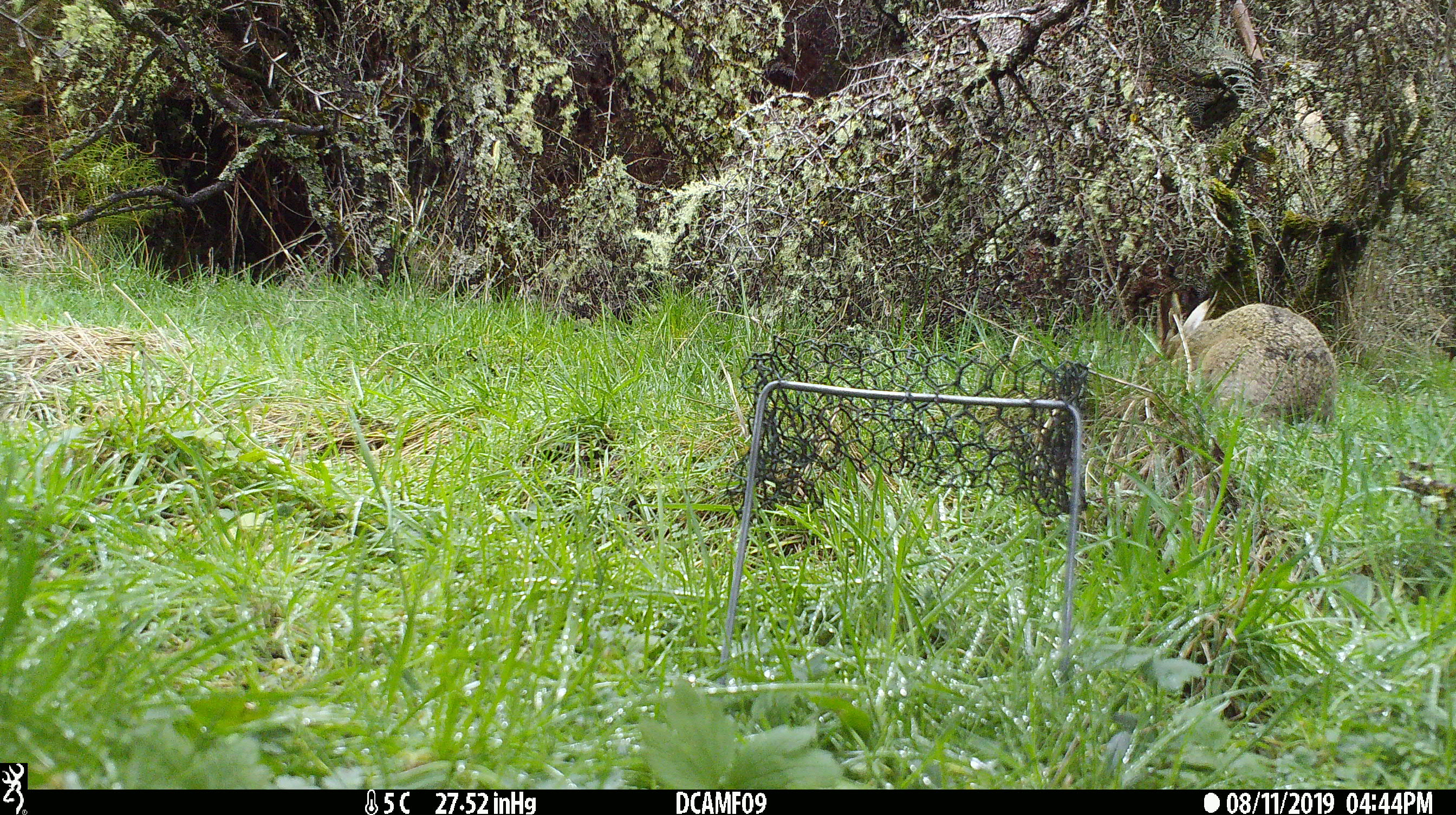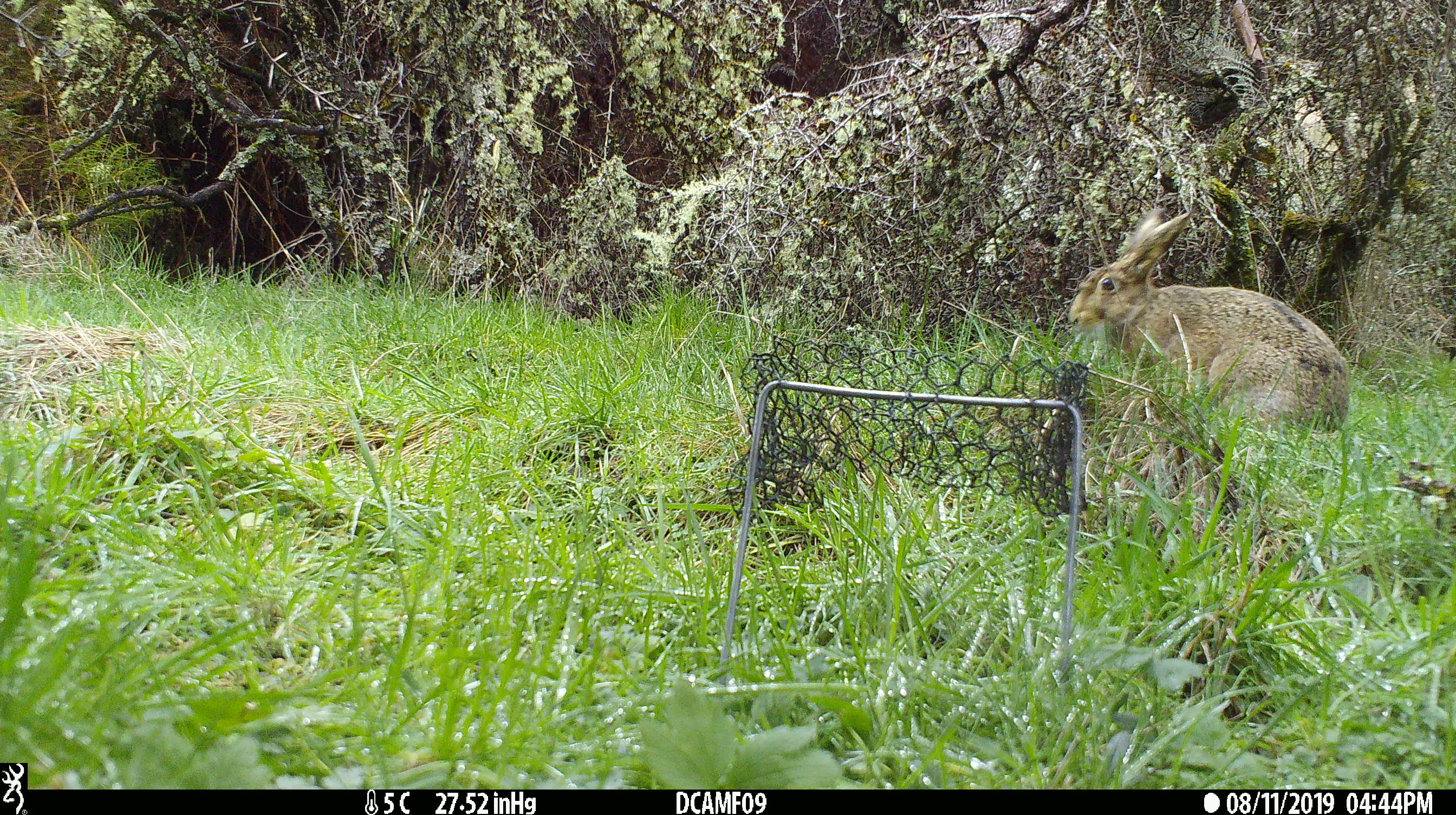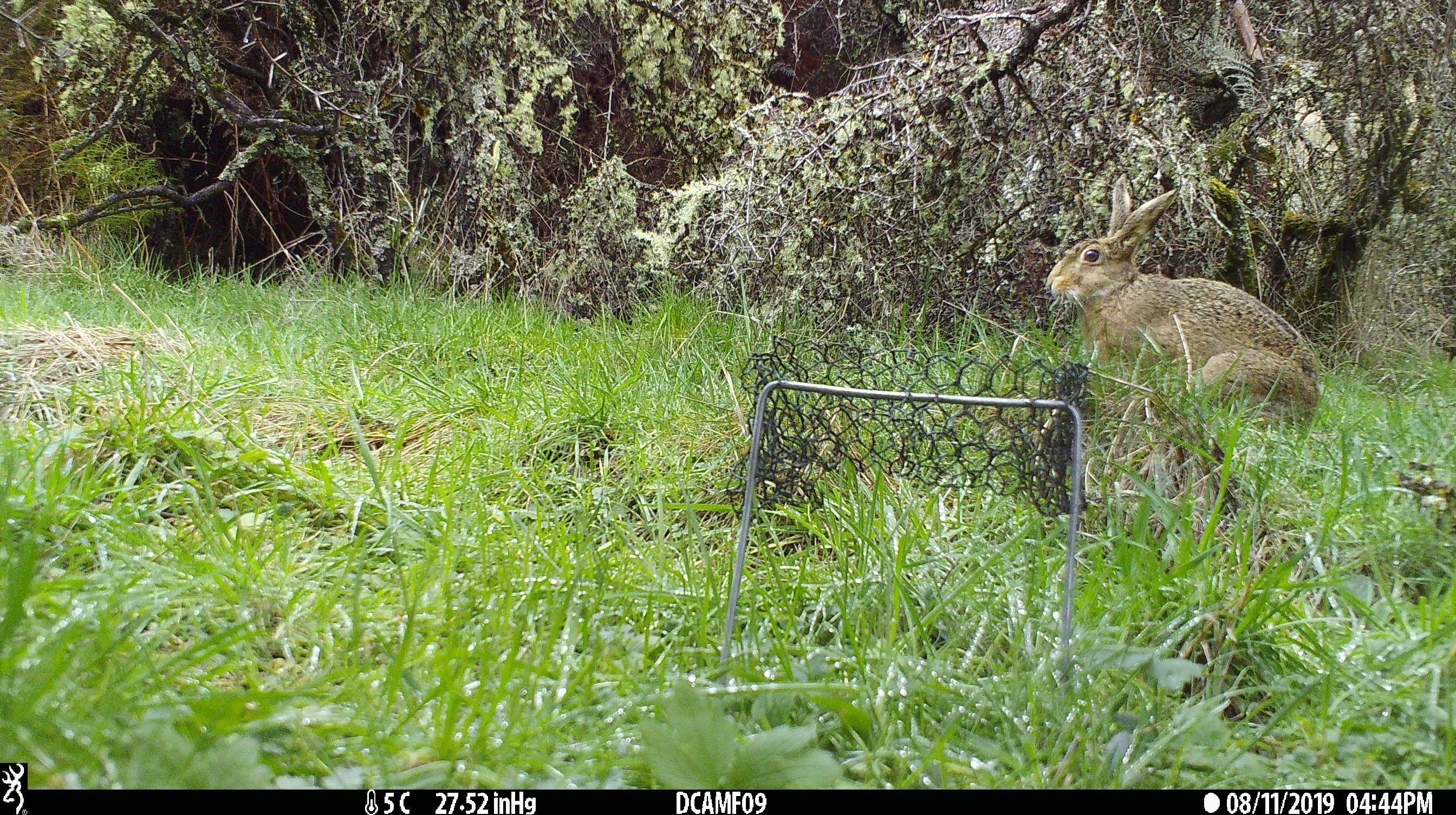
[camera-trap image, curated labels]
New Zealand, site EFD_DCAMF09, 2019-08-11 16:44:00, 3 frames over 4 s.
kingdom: Animalia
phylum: Chordata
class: Mammalia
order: Lagomorpha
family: Leporidae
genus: Lepus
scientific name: Lepus europaeus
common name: brown hare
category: hare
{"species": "hare (brown hare) (Lepus europaeus)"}